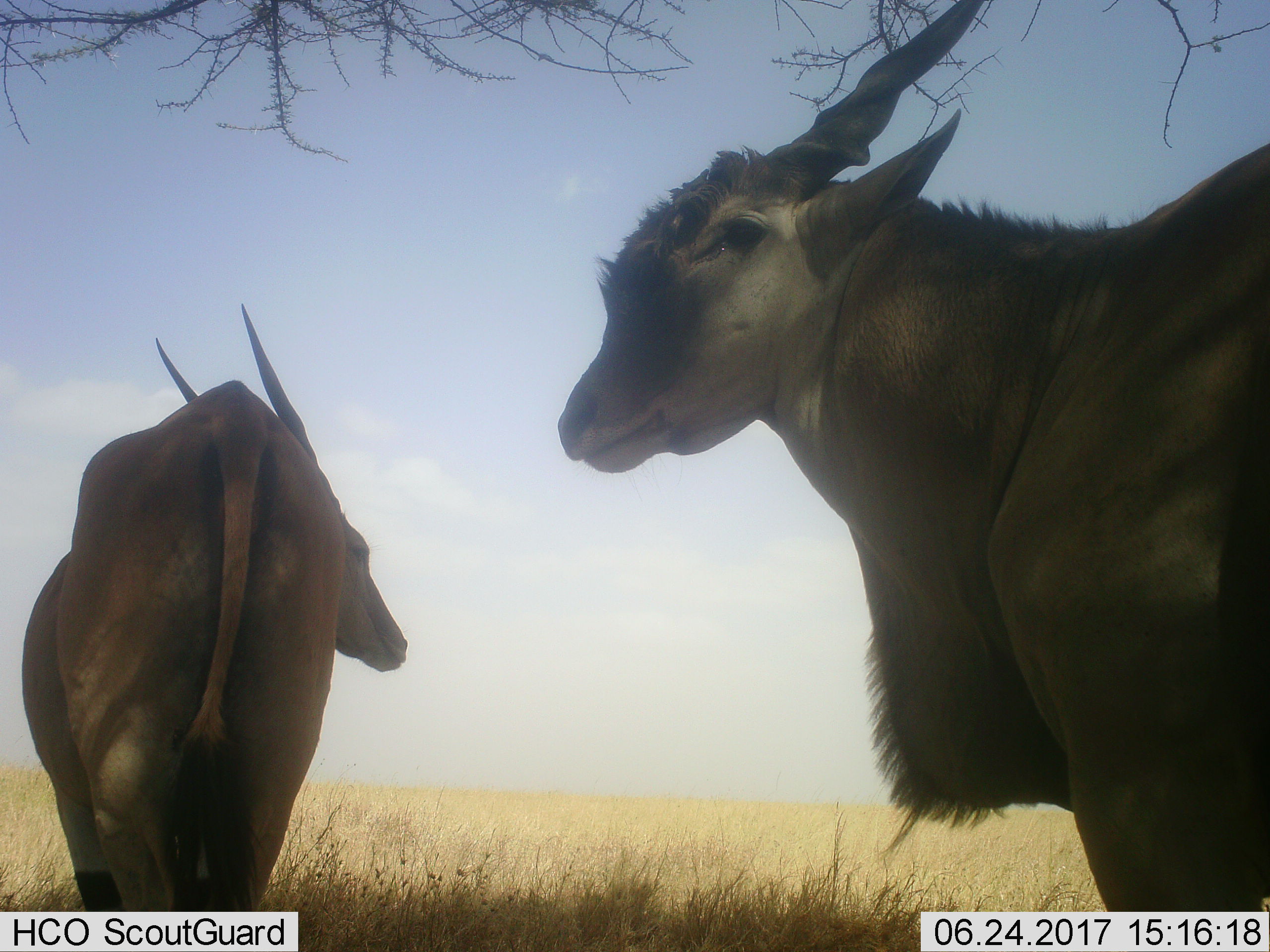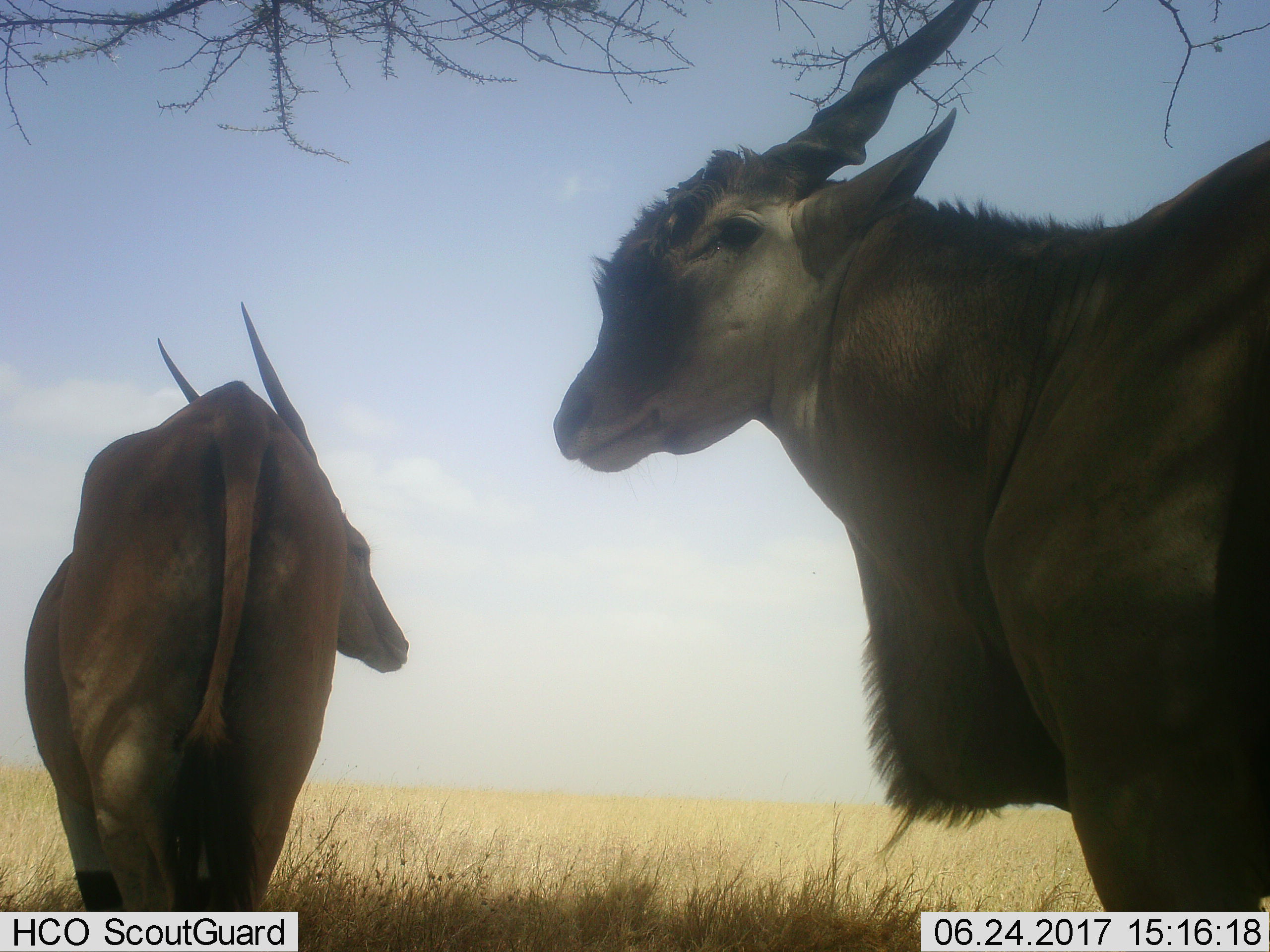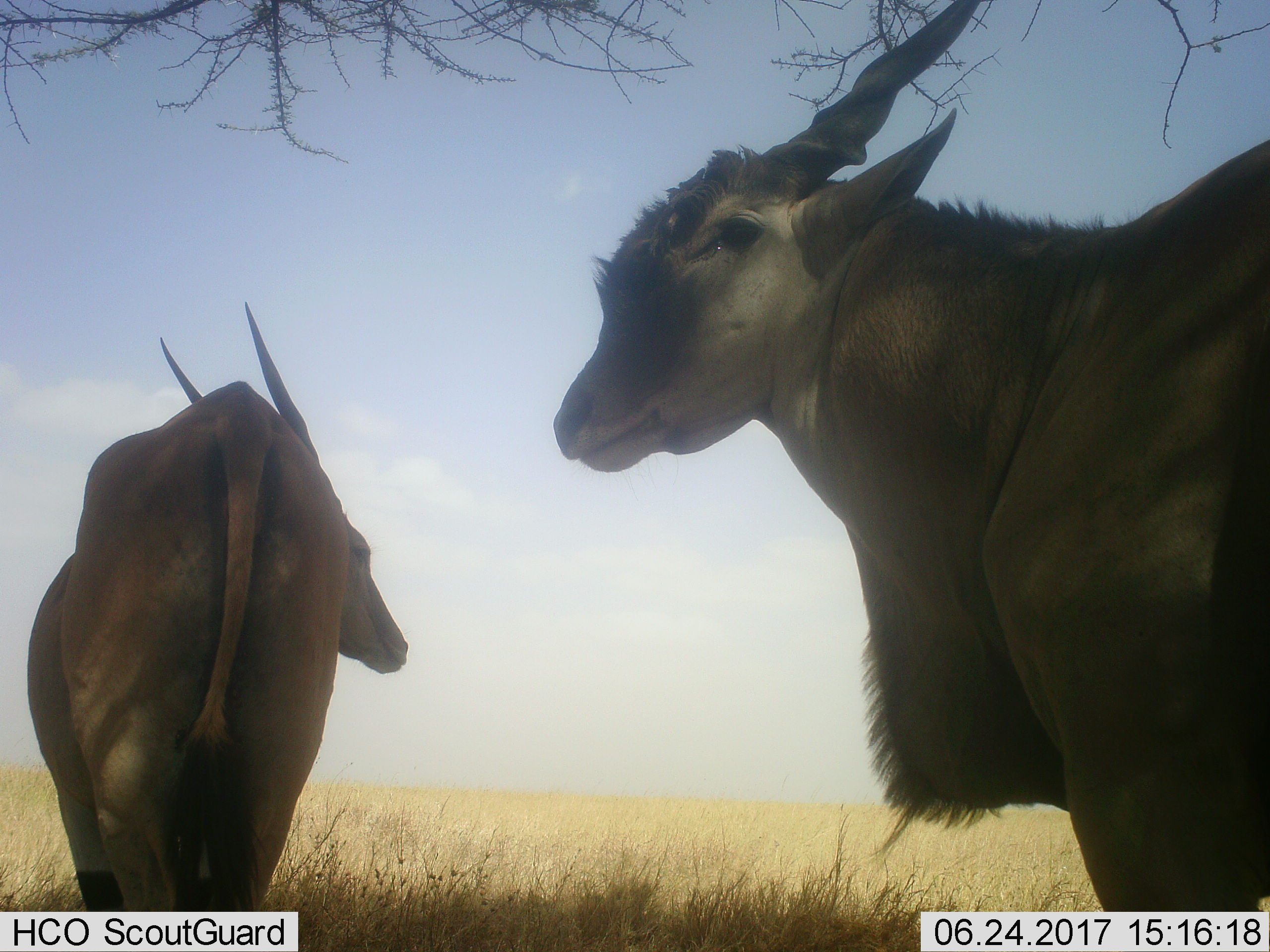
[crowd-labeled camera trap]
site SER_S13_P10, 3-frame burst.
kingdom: Animalia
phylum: Chordata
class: Mammalia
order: Artiodactyla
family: Bovidae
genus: Tragelaphus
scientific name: Tragelaphus oryx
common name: eland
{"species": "eland (Tragelaphus oryx)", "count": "2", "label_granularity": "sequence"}